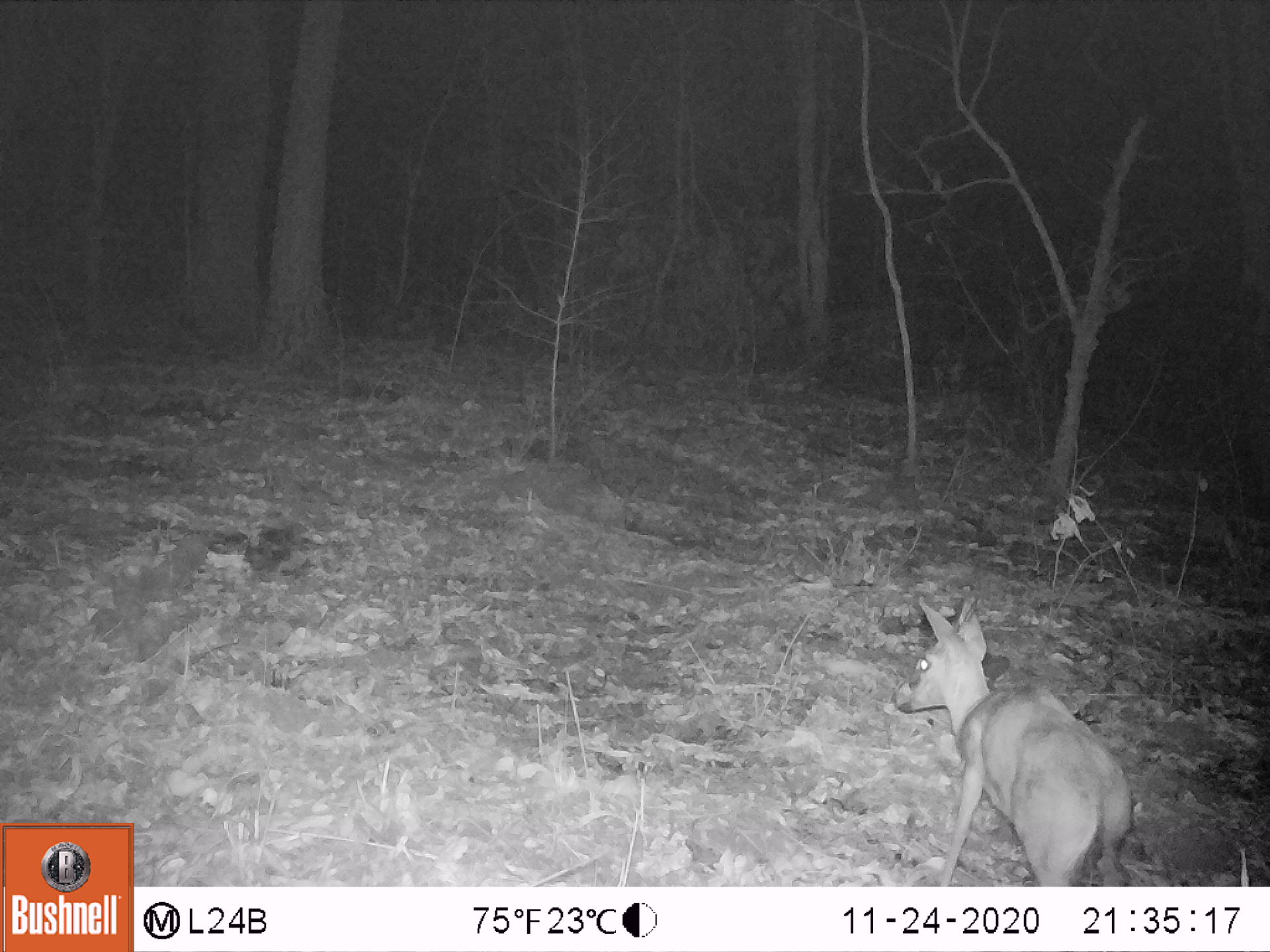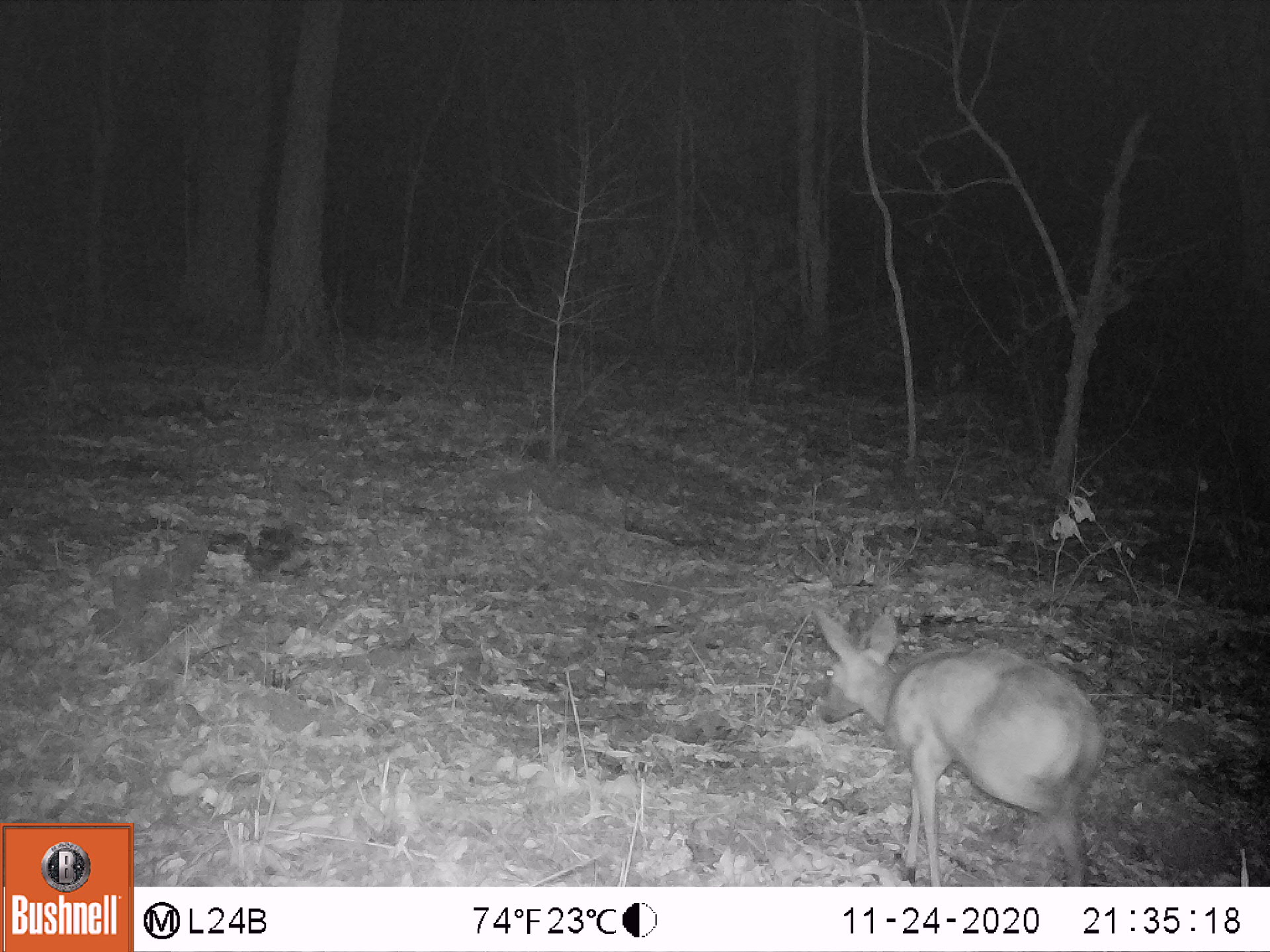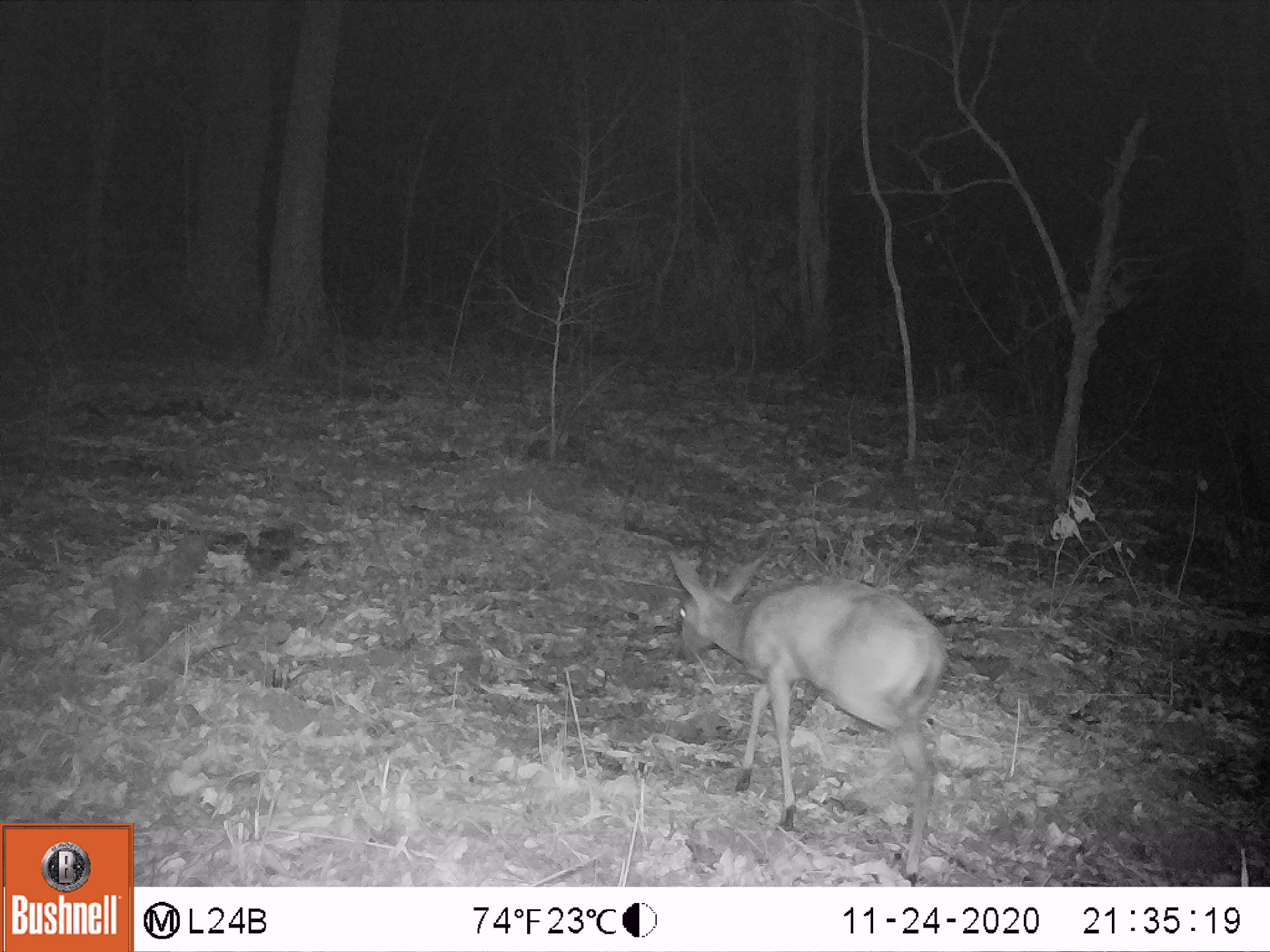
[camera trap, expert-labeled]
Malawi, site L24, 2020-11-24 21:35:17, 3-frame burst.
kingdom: Animalia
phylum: Chordata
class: Mammalia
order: Artiodactyla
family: Bovidae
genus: Sylvicapra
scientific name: Sylvicapra grimmia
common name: common duiker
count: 1